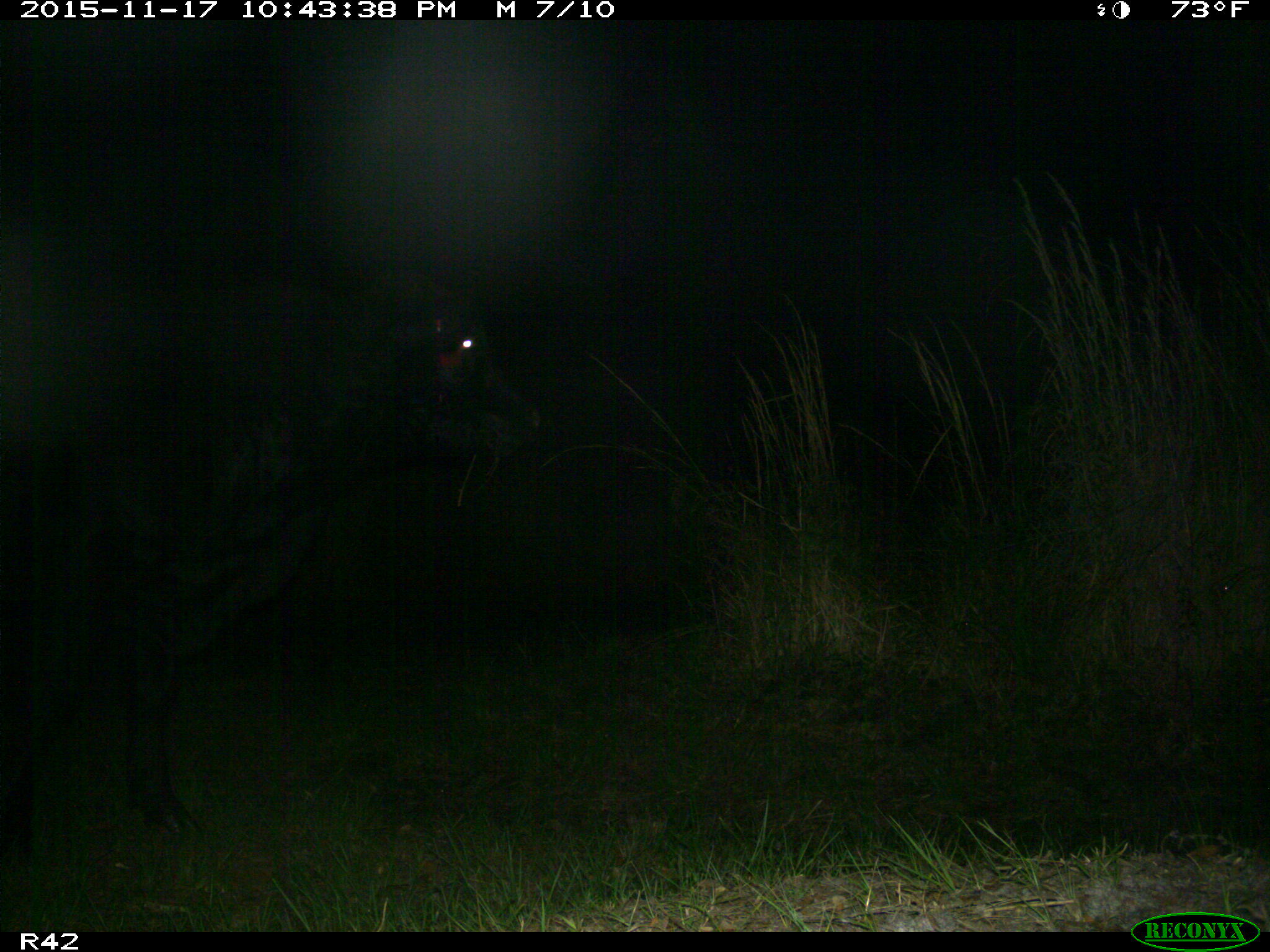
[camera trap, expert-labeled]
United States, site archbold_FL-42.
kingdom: Animalia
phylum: Chordata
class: Mammalia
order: Artiodactyla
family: Bovidae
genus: Bos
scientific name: Bos taurus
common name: domestic cow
Bos taurus (domestic cow).